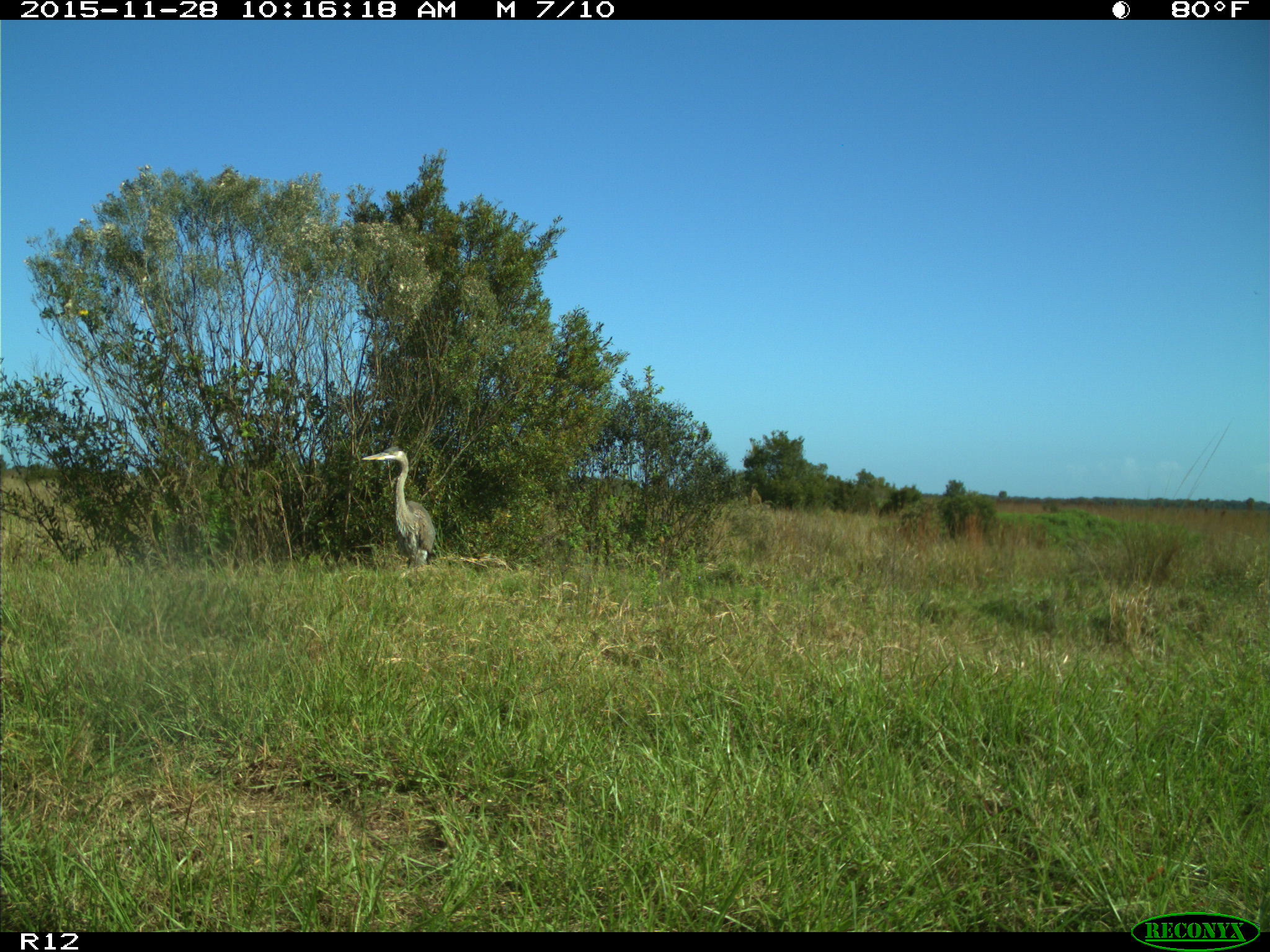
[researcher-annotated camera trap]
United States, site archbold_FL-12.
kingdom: Animalia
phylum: Chordata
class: Aves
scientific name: Aves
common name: birds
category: unidentified bird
Unidentified bird (birds) (Aves).